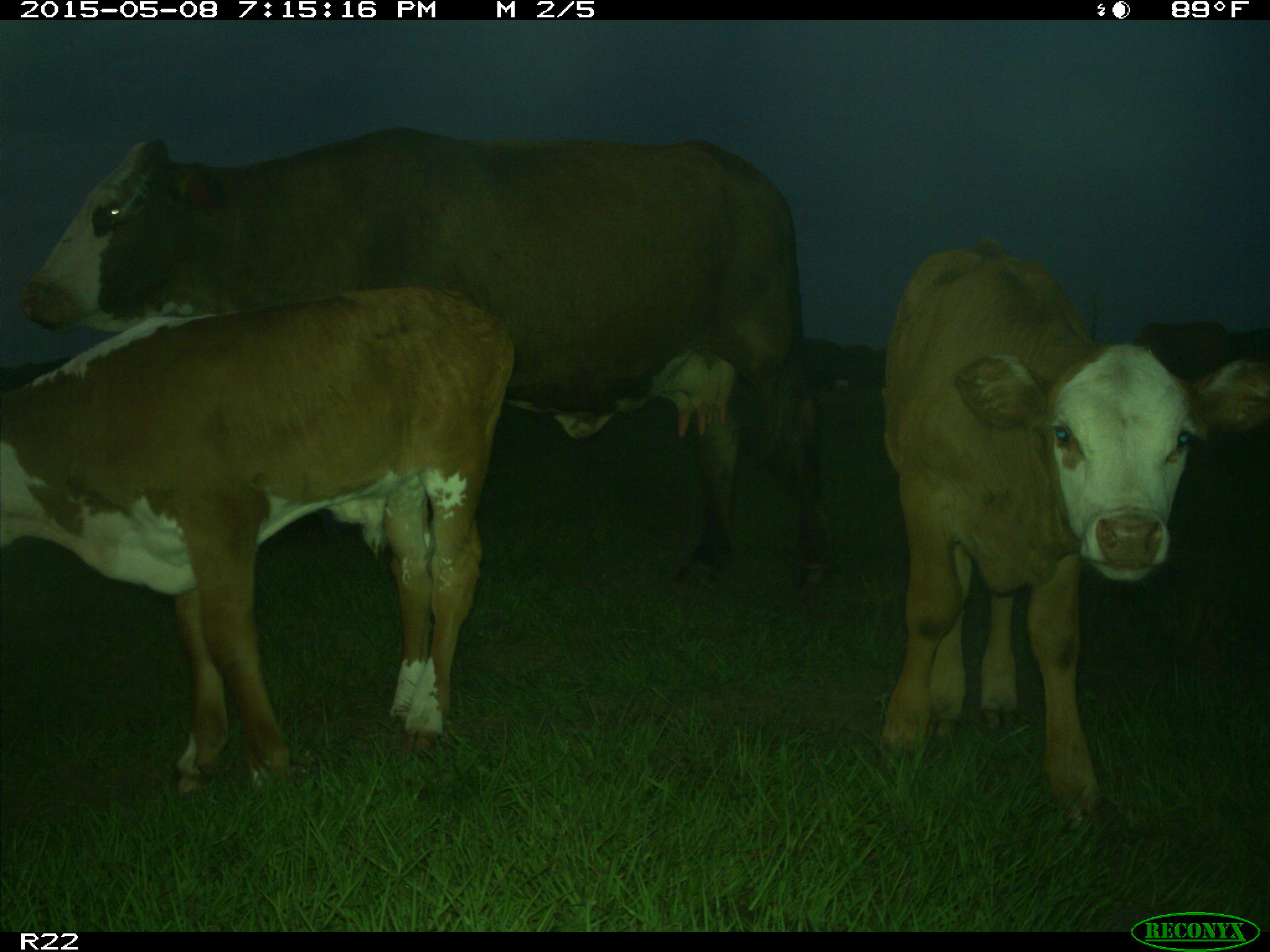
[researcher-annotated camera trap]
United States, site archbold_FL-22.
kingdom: Animalia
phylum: Chordata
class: Mammalia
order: Artiodactyla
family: Bovidae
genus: Bos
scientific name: Bos taurus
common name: domestic cow